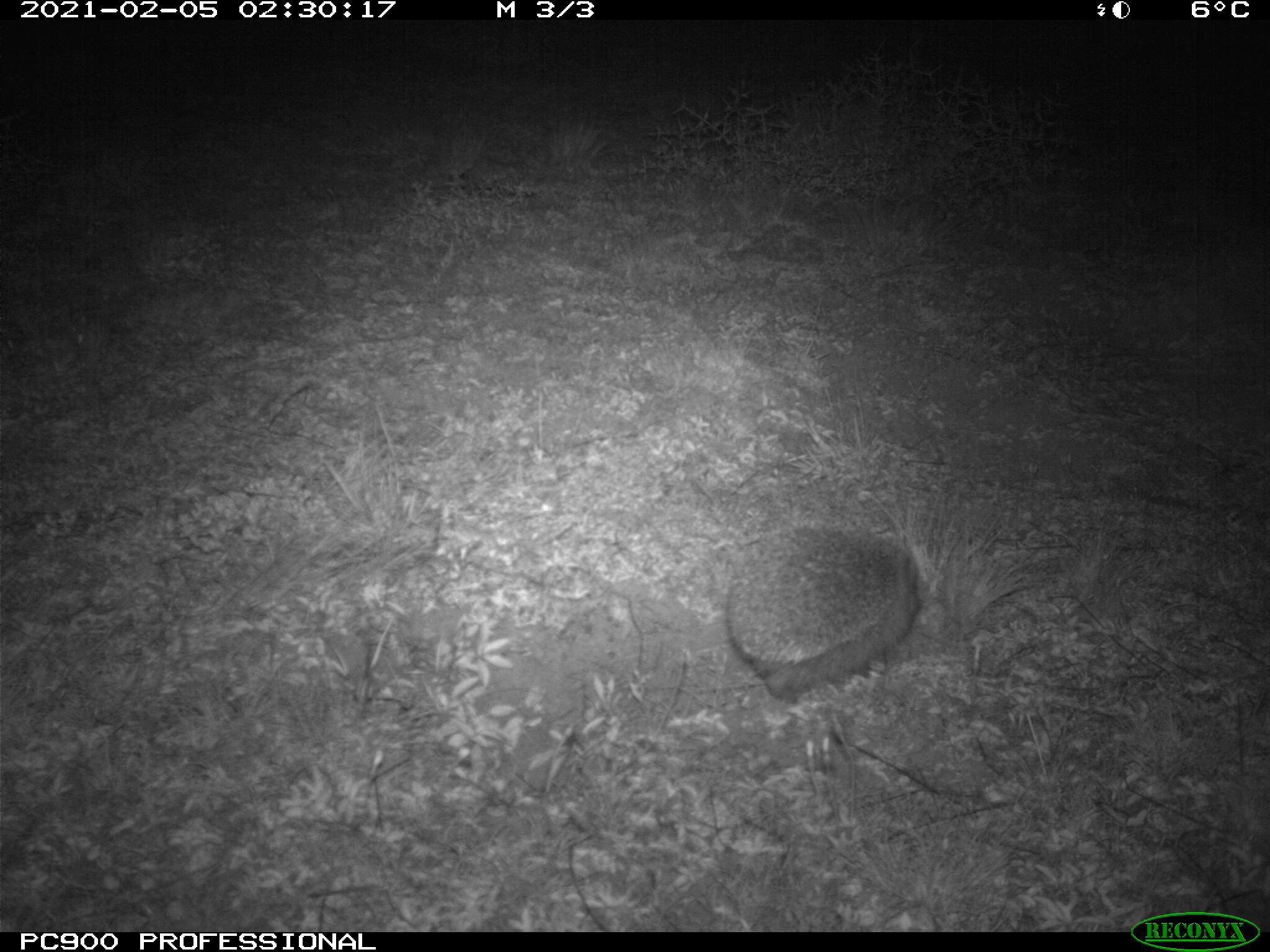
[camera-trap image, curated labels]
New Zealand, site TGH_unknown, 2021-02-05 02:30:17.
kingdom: Animalia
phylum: Chordata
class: Mammalia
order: Eulipotyphla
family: Erinaceidae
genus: Erinaceus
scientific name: Erinaceus europaeus europaeus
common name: european hedgehog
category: hedgehog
Hedgehog (european hedgehog) (Erinaceus europaeus europaeus).